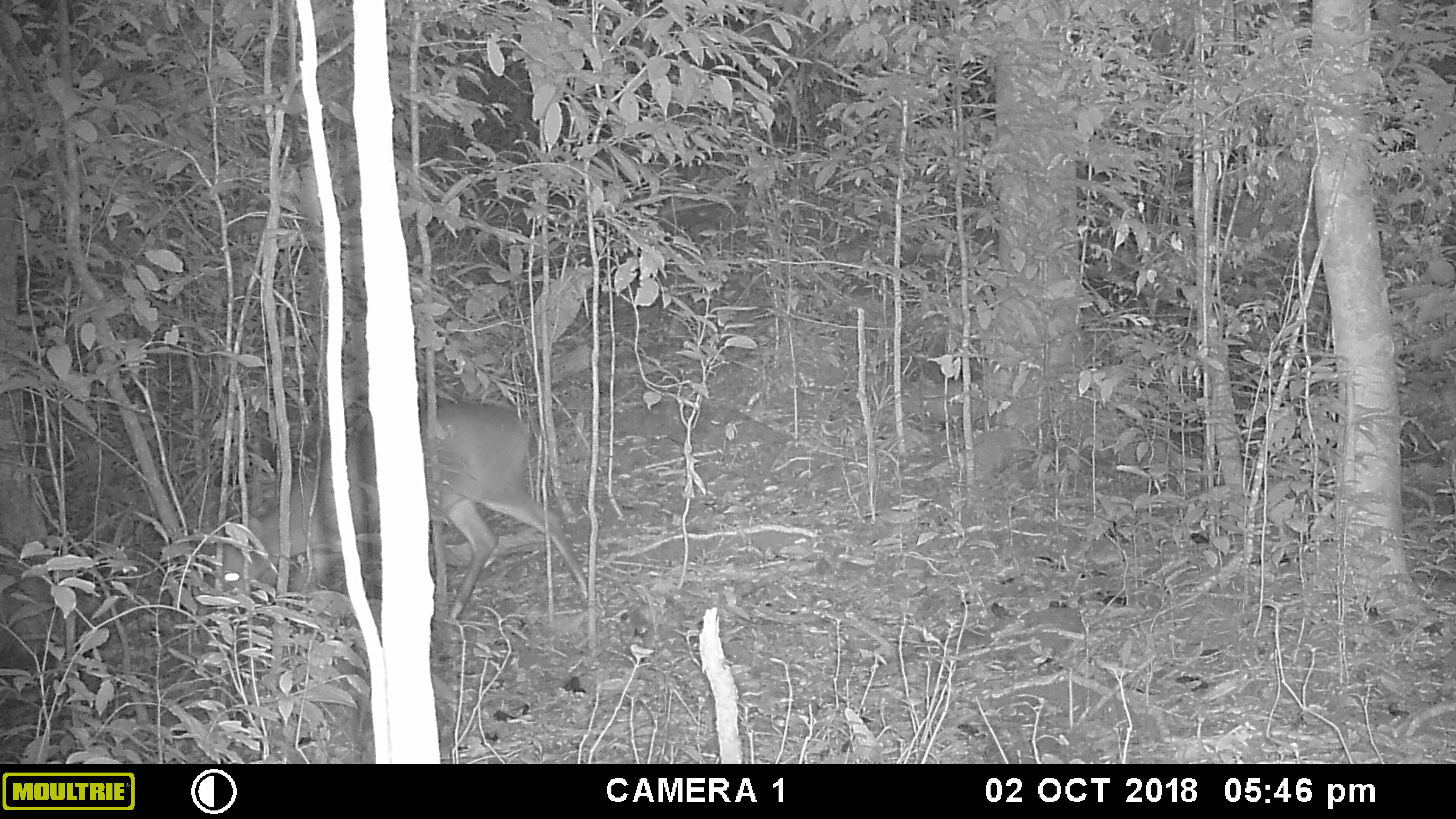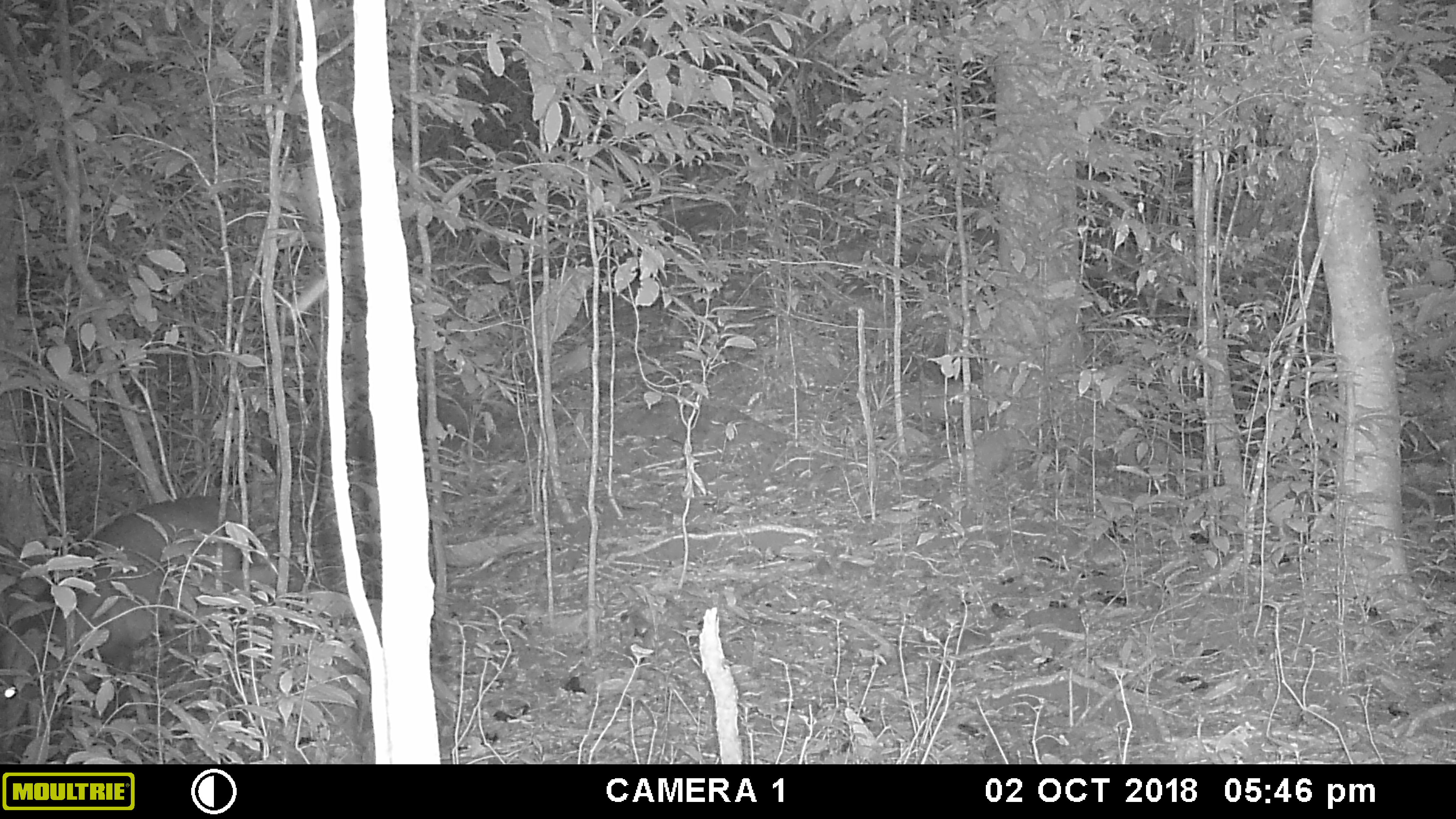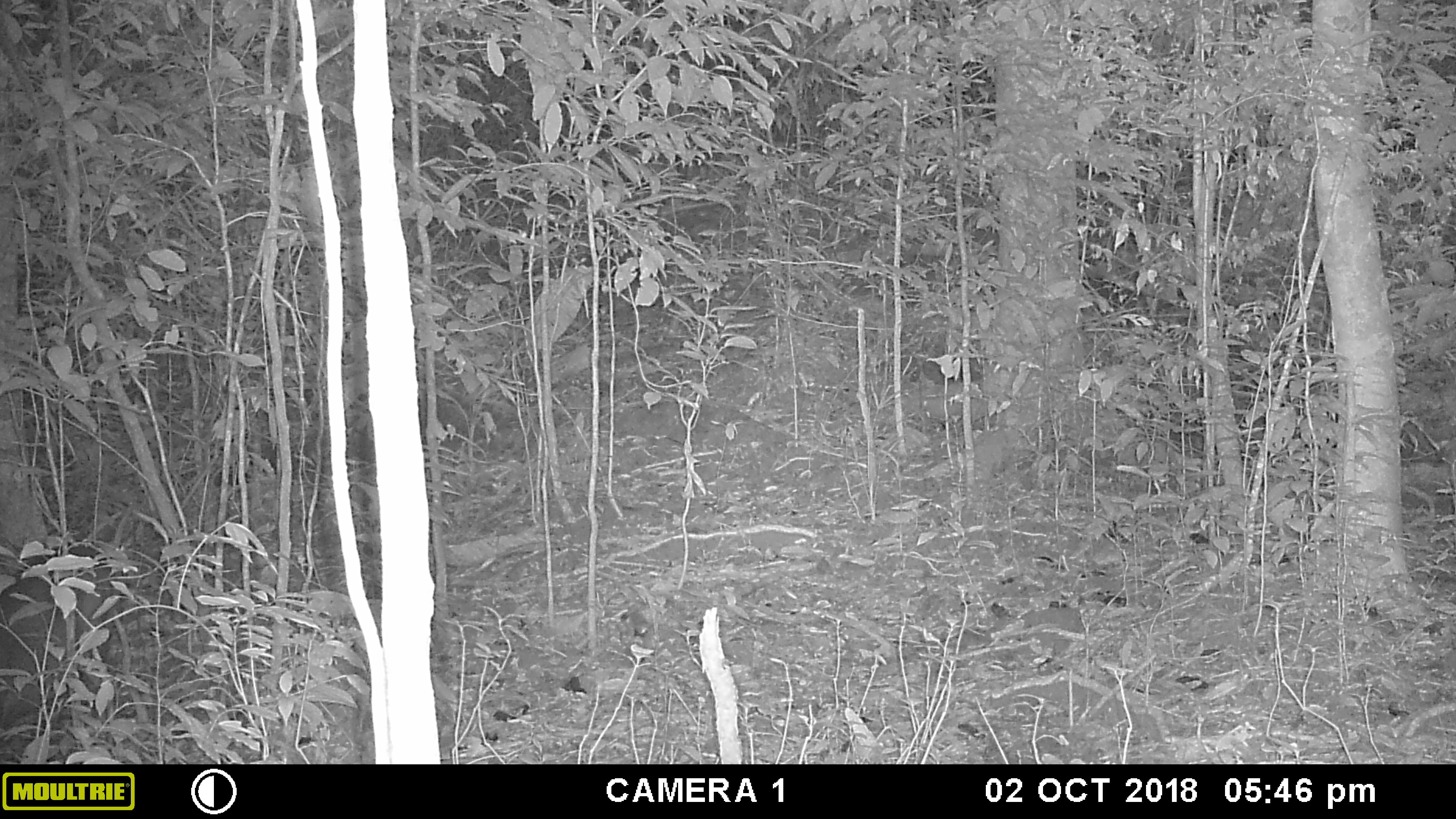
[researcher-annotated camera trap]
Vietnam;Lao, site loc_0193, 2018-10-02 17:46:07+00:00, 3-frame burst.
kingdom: Animalia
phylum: Chordata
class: Mammalia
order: Artiodactyla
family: Cervidae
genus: Muntiacus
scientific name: Muntiacus vuquangensis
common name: large-antlered muntjac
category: large antlered muntjac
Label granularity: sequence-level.